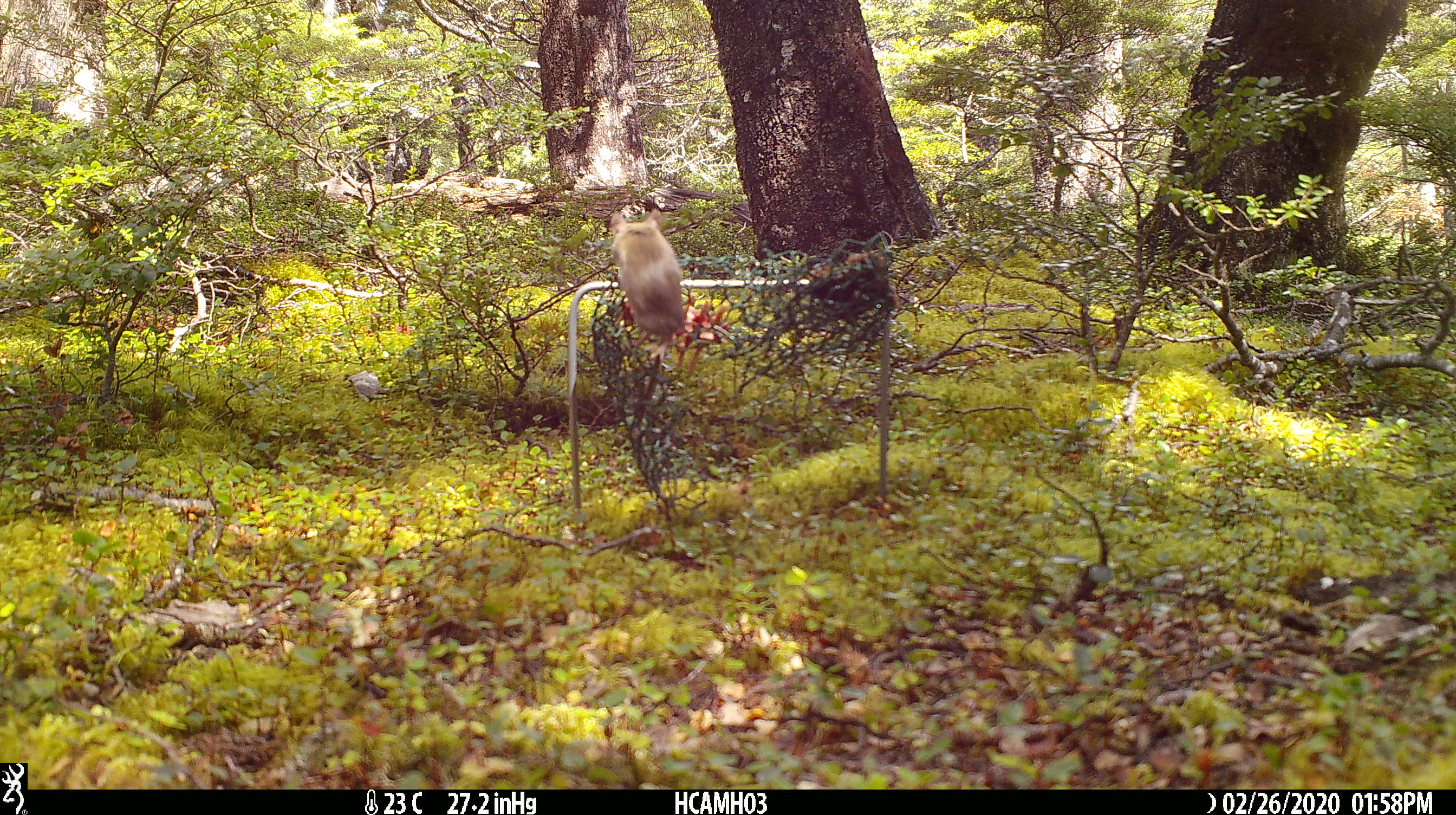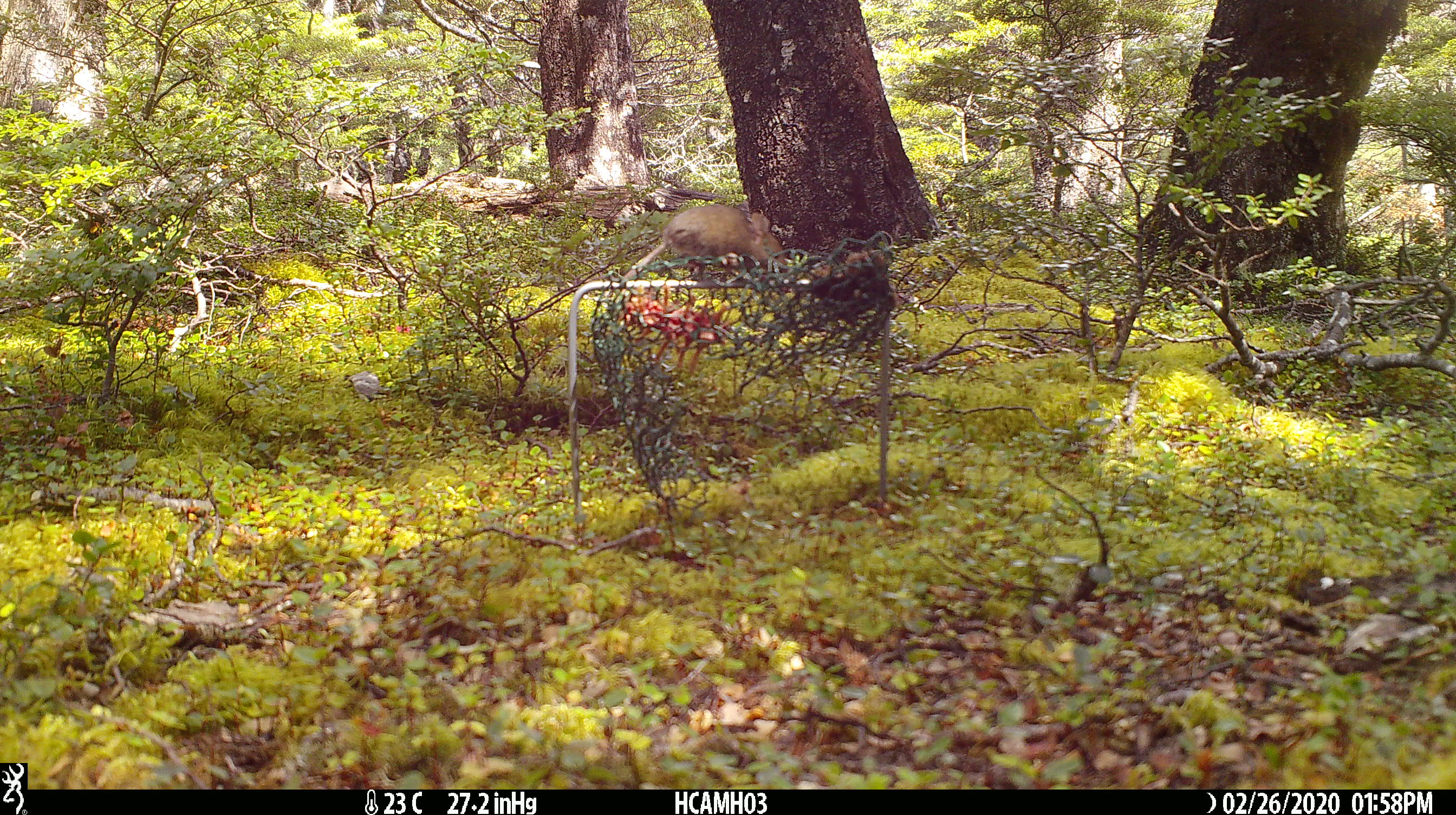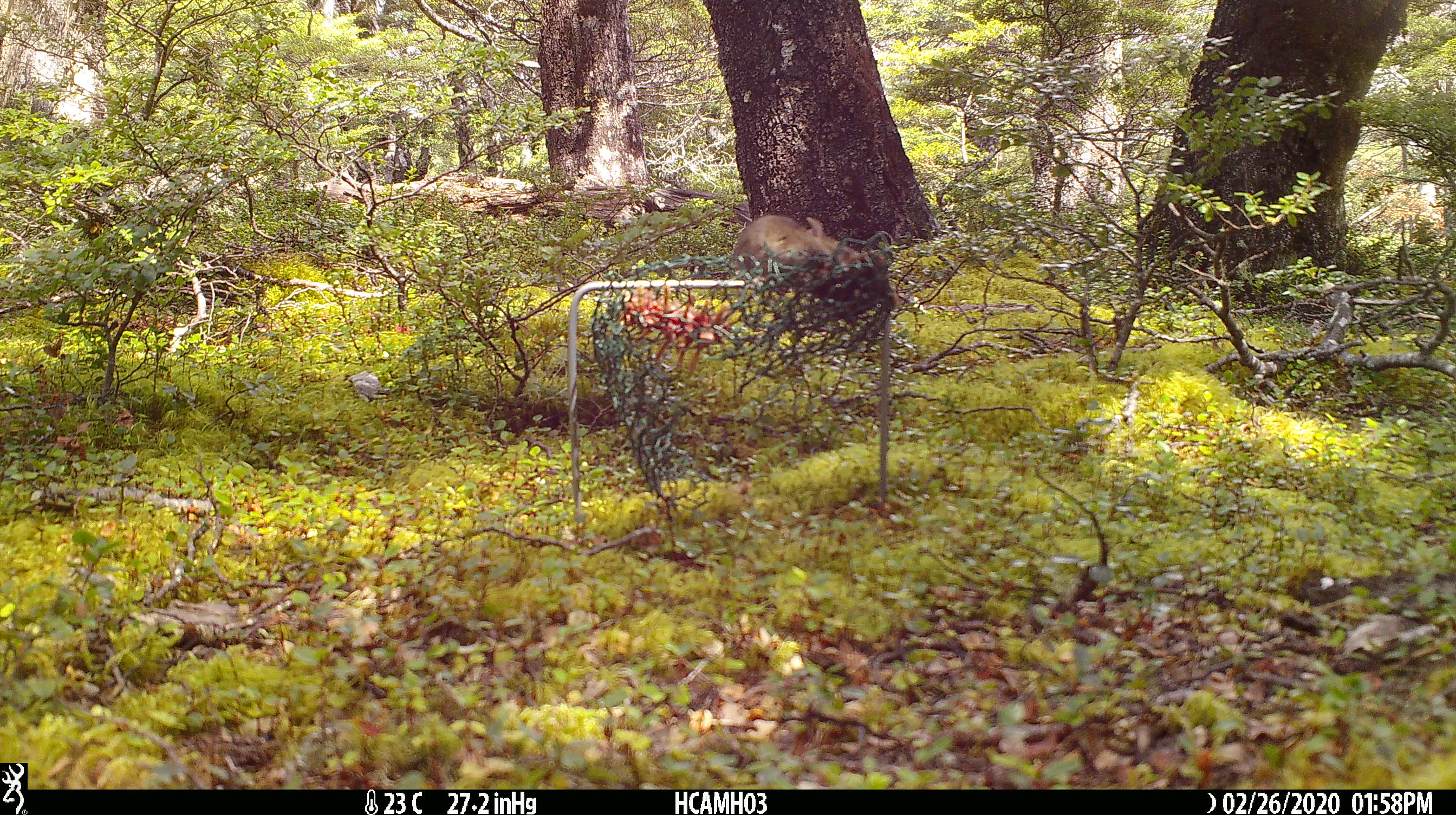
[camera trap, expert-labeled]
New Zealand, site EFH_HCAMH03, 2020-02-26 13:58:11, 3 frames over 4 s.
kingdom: Animalia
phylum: Chordata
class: Mammalia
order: Rodentia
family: Muridae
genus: Mus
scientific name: Mus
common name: mouse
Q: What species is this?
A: Mouse (Mus).